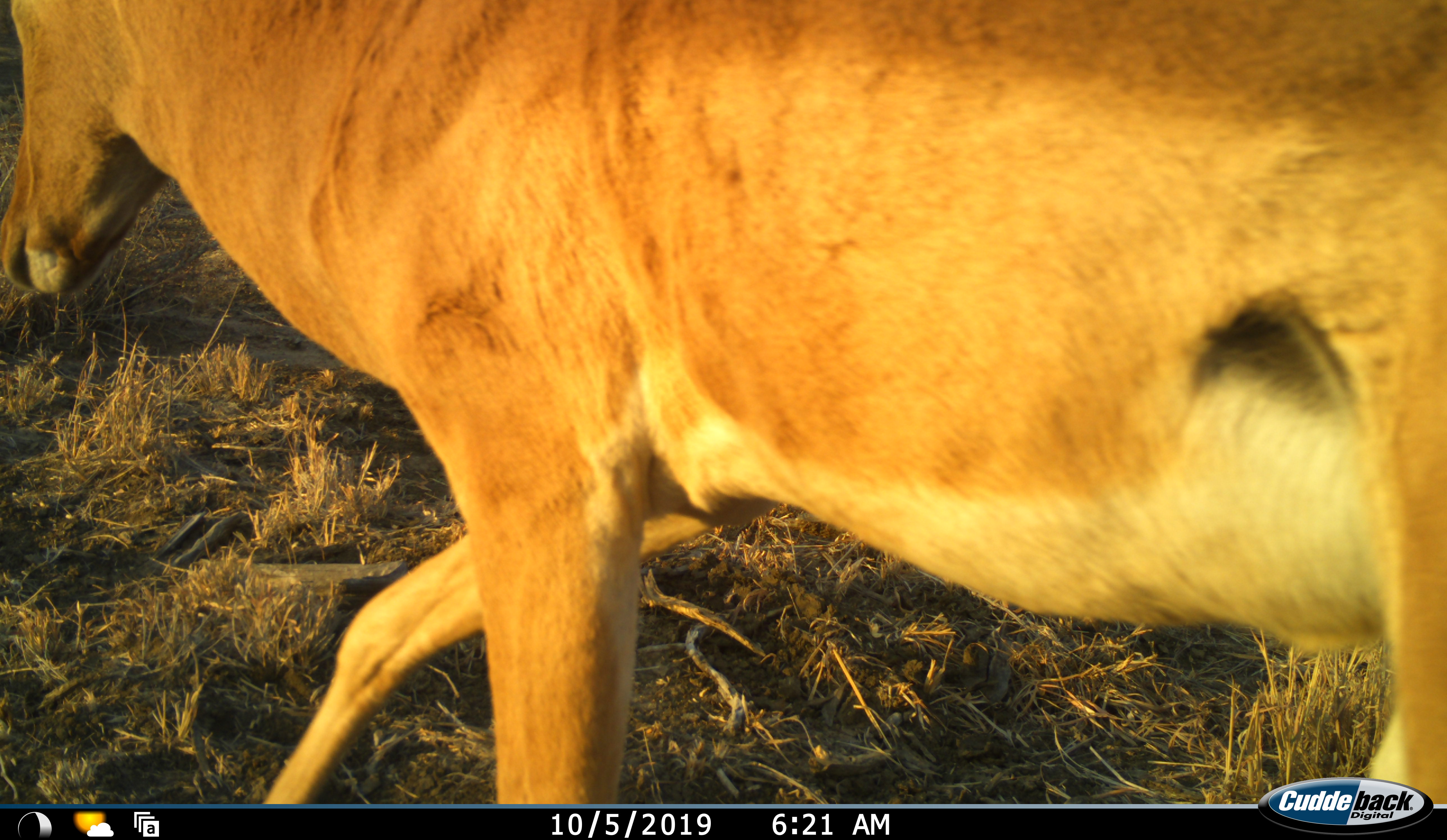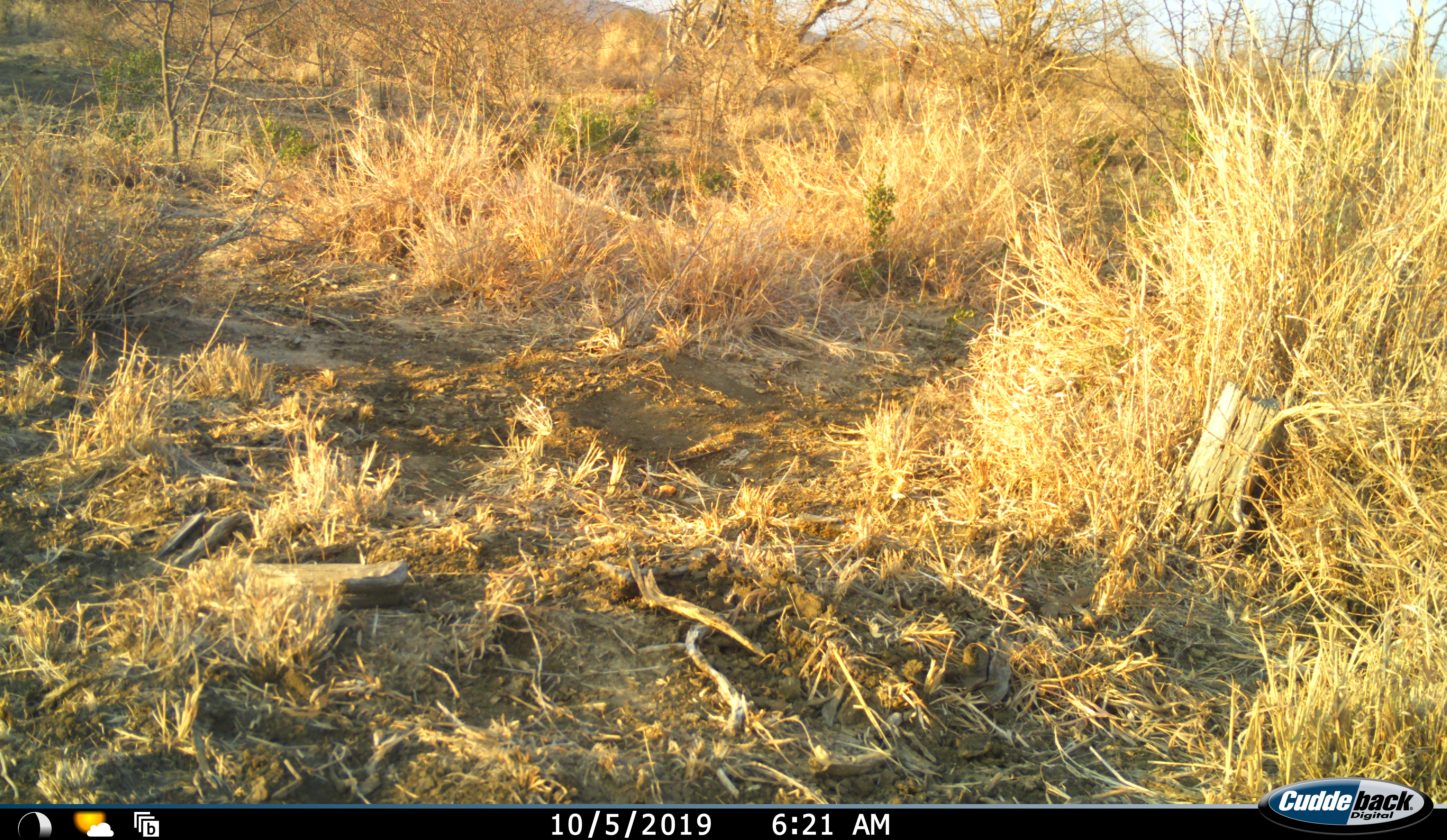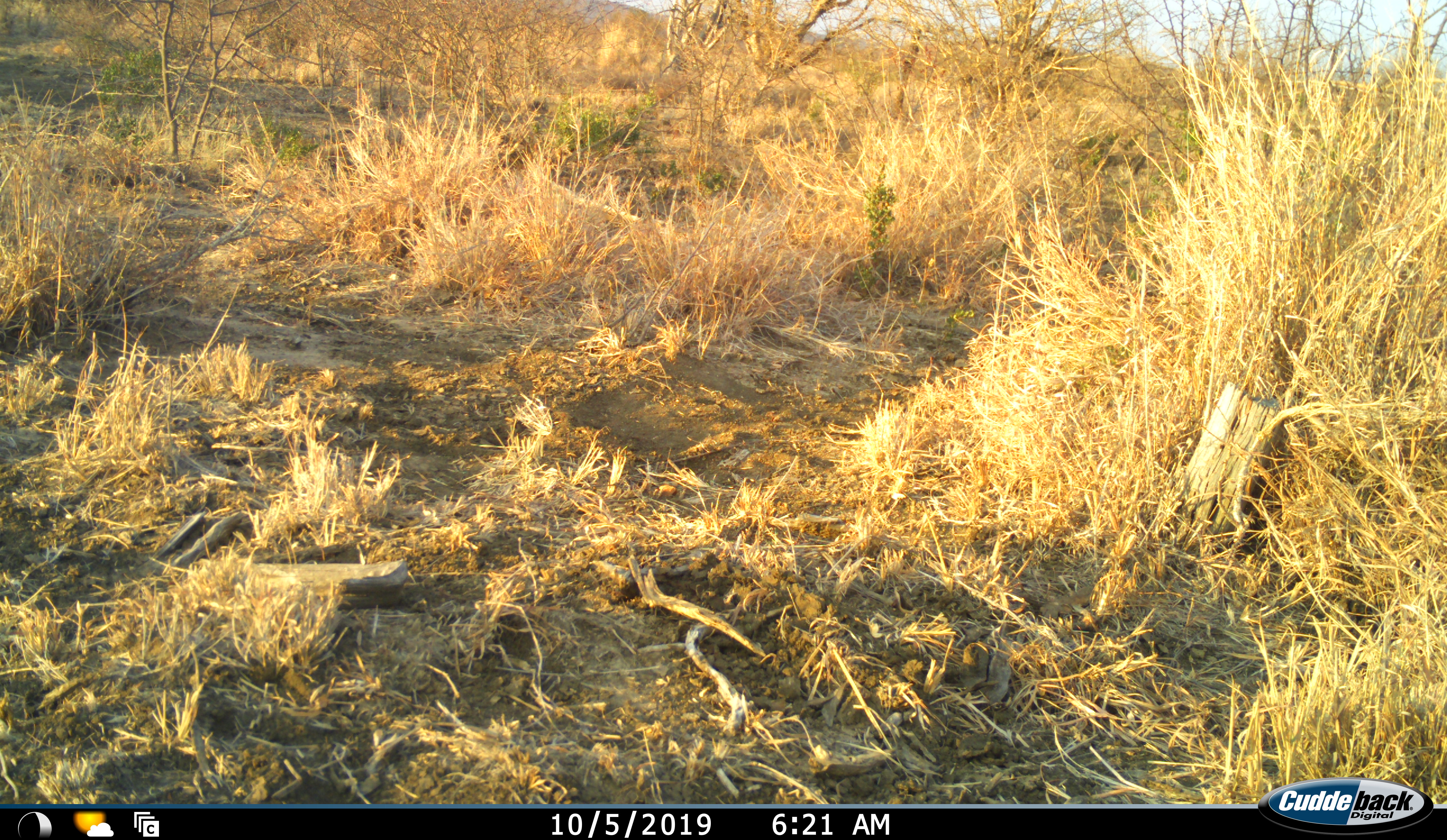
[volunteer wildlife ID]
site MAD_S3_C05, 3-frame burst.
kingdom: Animalia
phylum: Chordata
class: Mammalia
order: Artiodactyla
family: Bovidae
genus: Aepyceros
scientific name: Aepyceros melampus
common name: impala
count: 1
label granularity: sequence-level